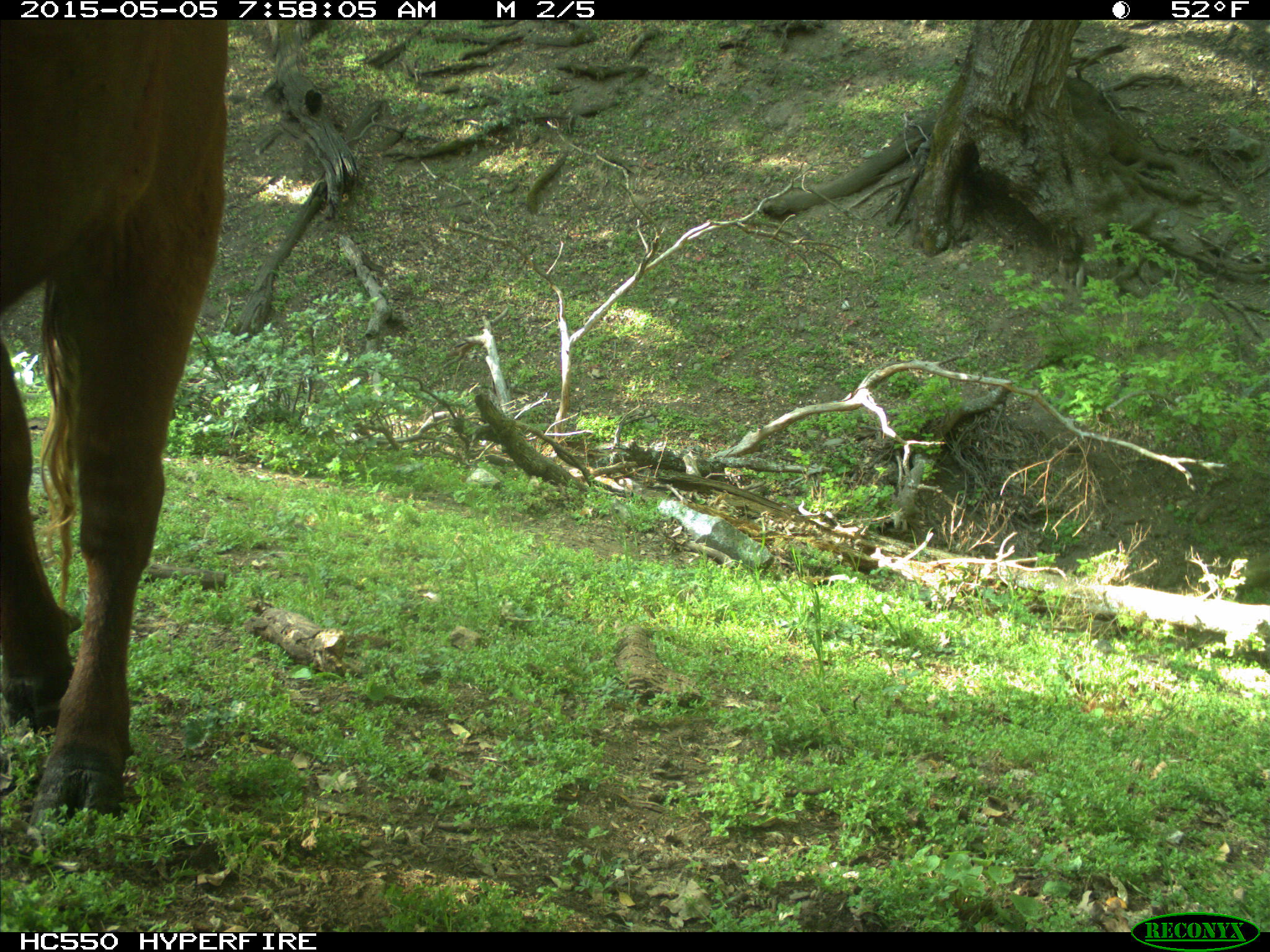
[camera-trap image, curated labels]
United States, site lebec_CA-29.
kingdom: Animalia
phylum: Chordata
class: Mammalia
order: Artiodactyla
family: Bovidae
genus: Bos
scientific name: Bos taurus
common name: domestic cow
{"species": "Bos taurus (domestic cow)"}